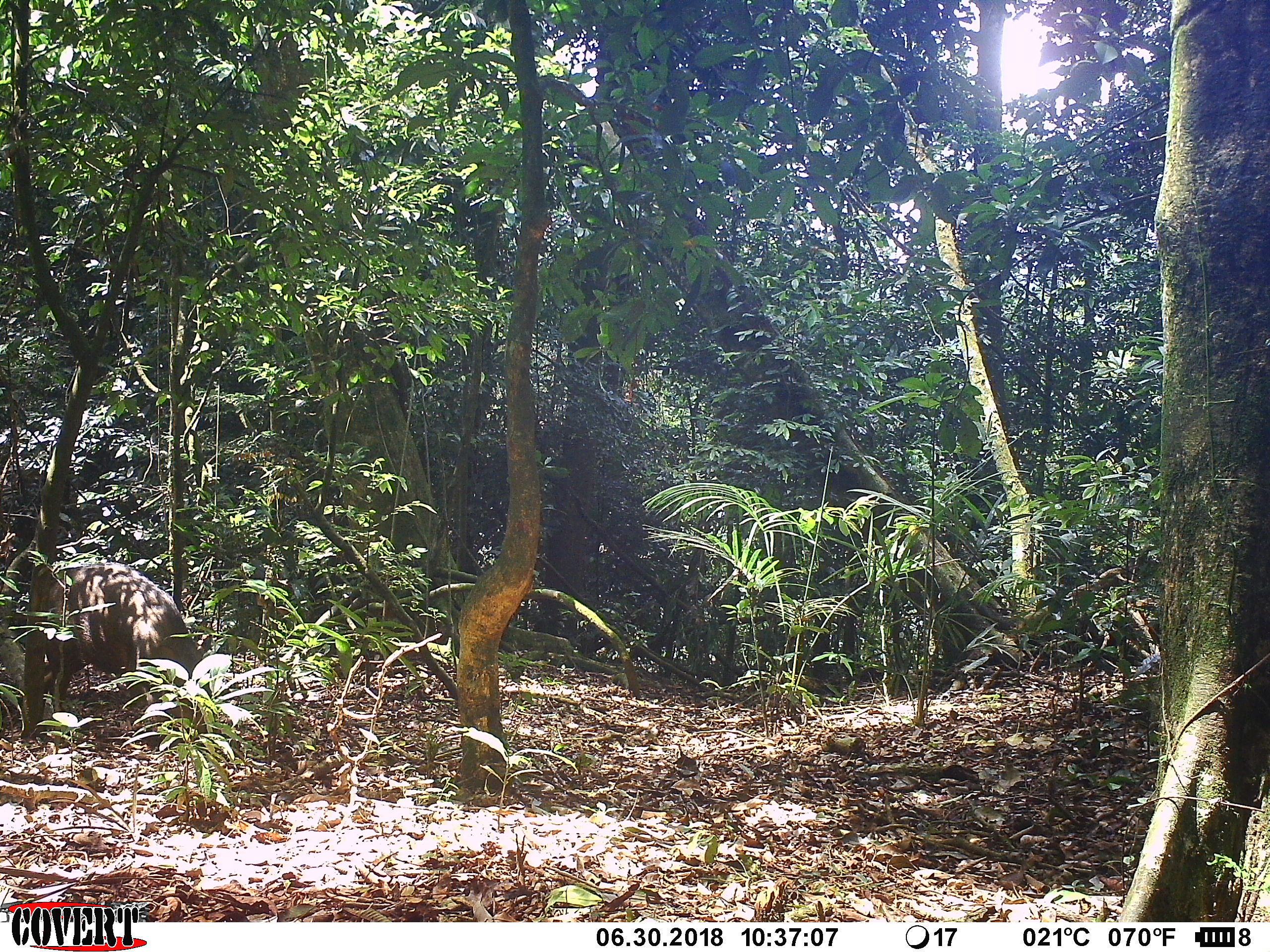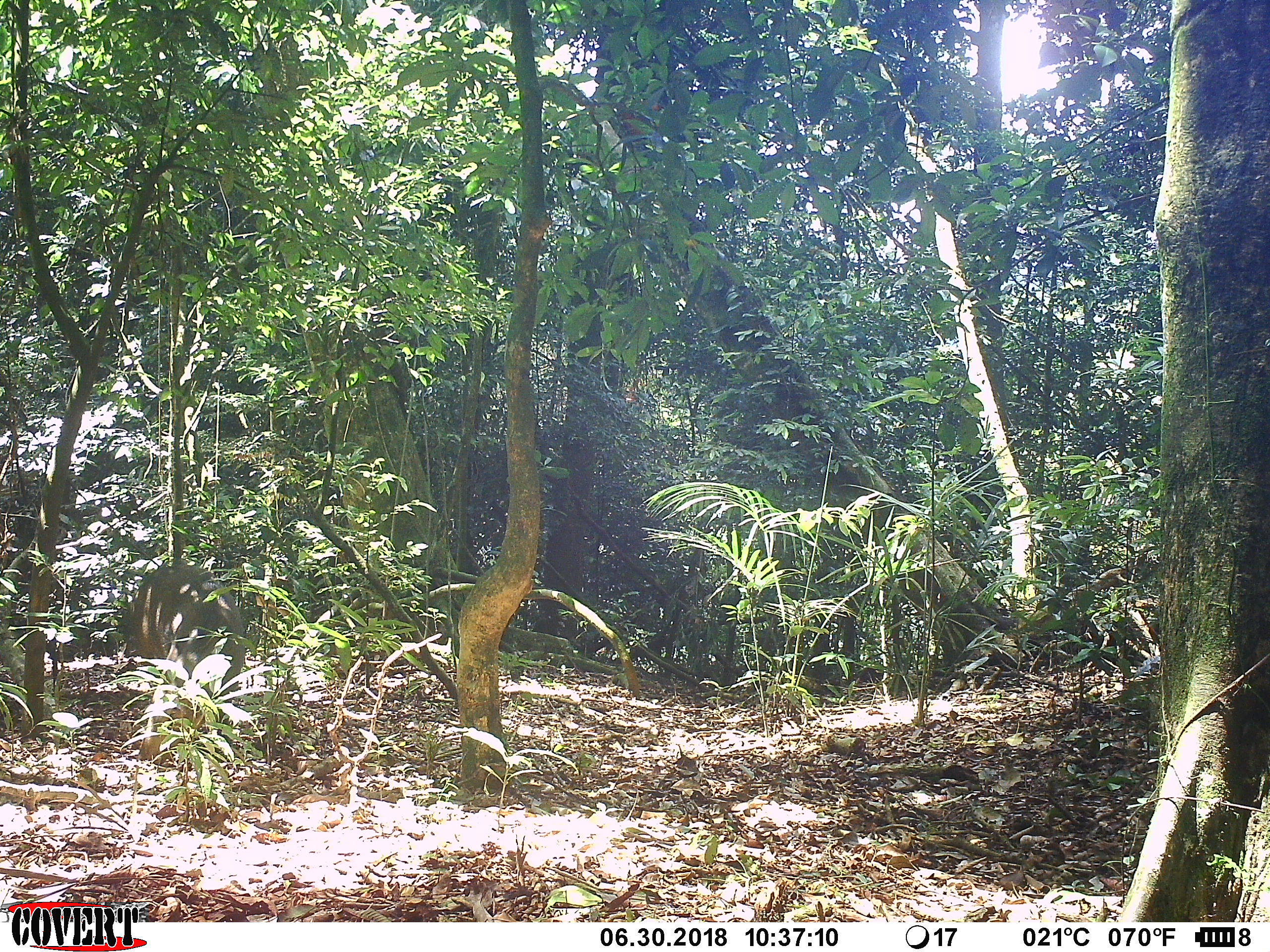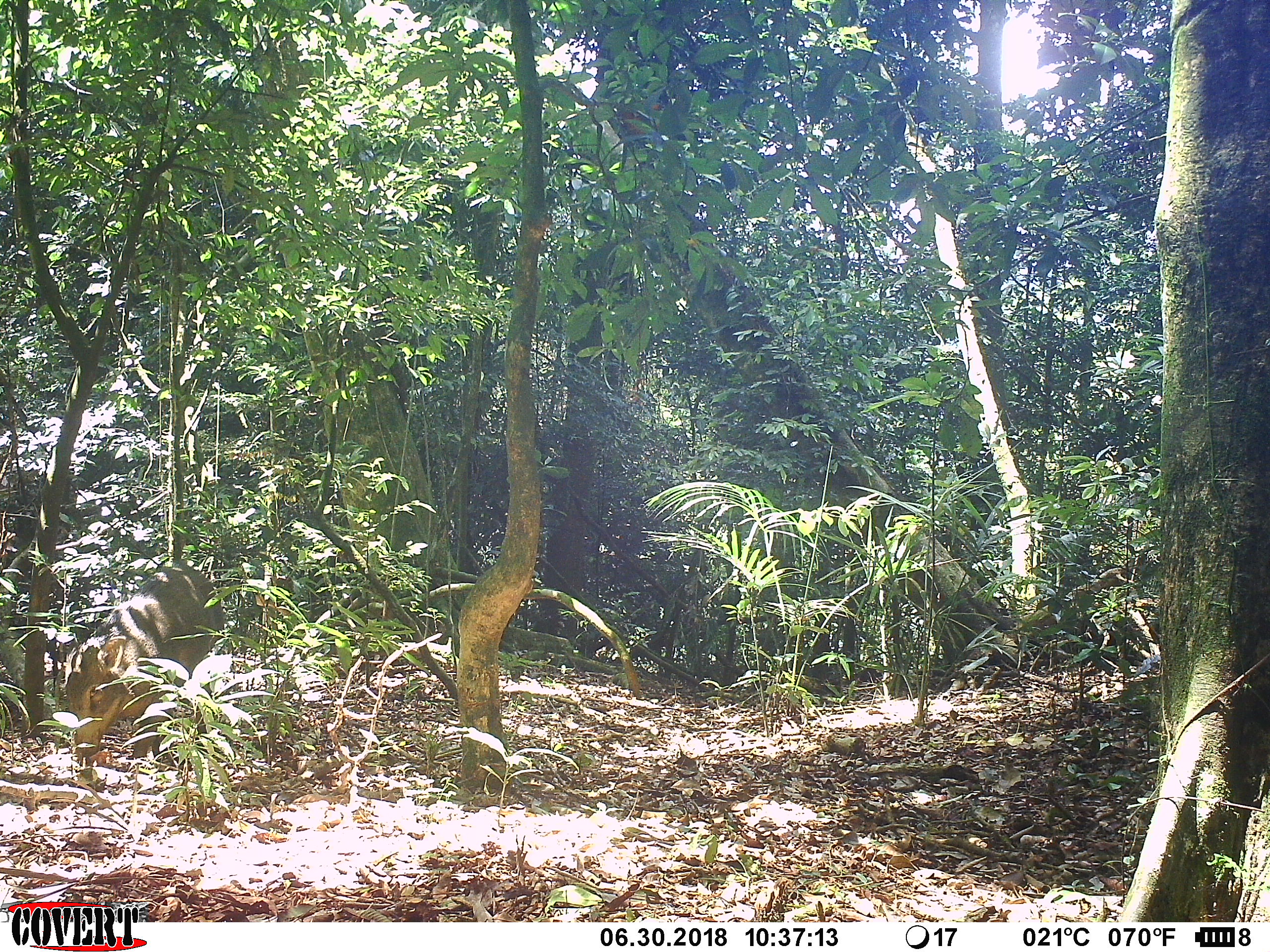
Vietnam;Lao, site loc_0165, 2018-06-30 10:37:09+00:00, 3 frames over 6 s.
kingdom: Animalia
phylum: Chordata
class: Mammalia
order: Artiodactyla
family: Suidae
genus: Sus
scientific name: Sus scrofa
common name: eurasian wild pig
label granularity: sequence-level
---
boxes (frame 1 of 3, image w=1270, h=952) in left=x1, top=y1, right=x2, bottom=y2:
eurasian wild pig: left=36, top=563, right=224, bottom=750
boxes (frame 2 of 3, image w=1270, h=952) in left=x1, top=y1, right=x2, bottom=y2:
eurasian wild pig: left=122, top=557, right=246, bottom=765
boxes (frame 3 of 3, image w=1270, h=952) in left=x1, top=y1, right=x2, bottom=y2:
eurasian wild pig: left=61, top=563, right=225, bottom=765